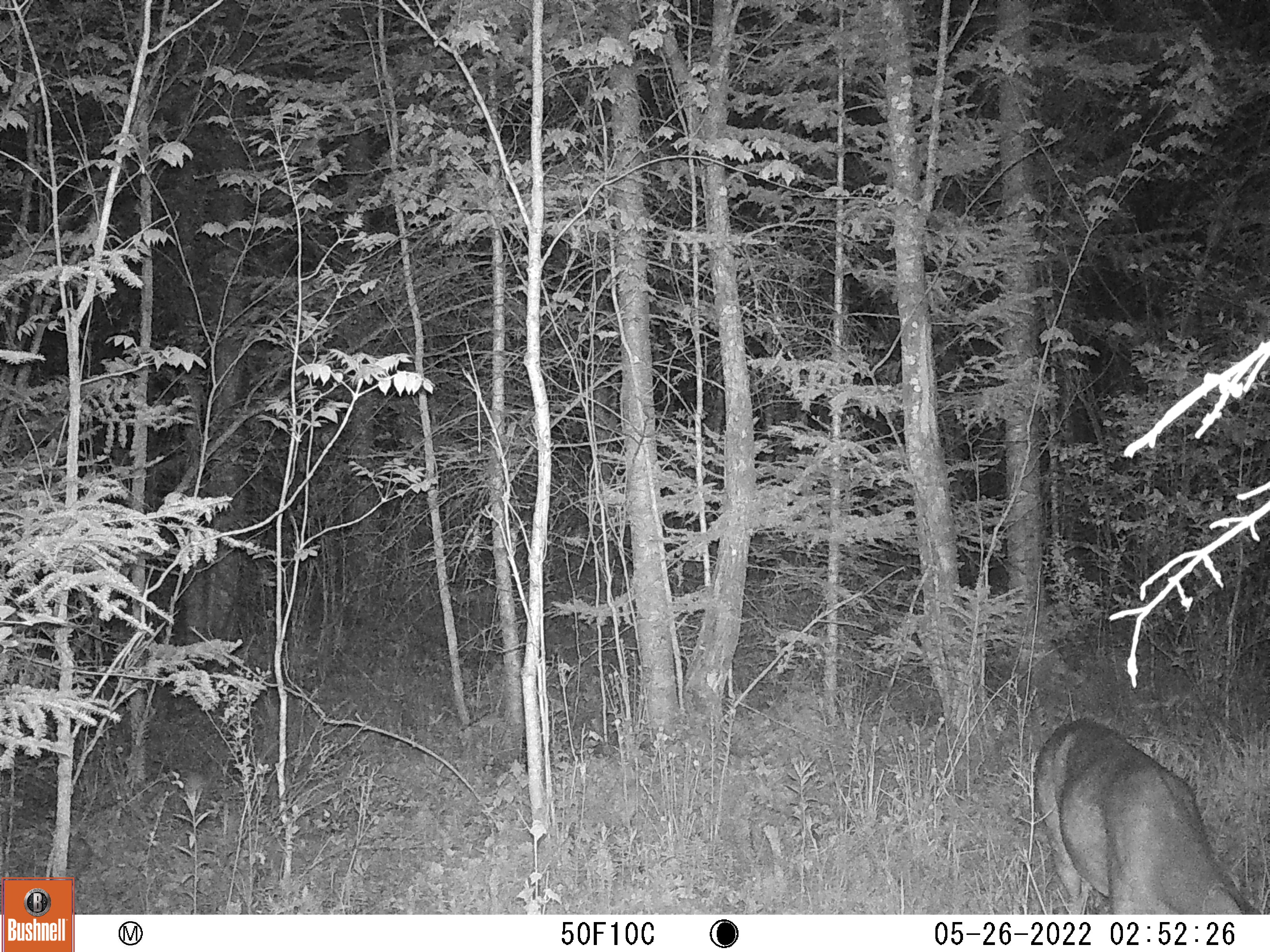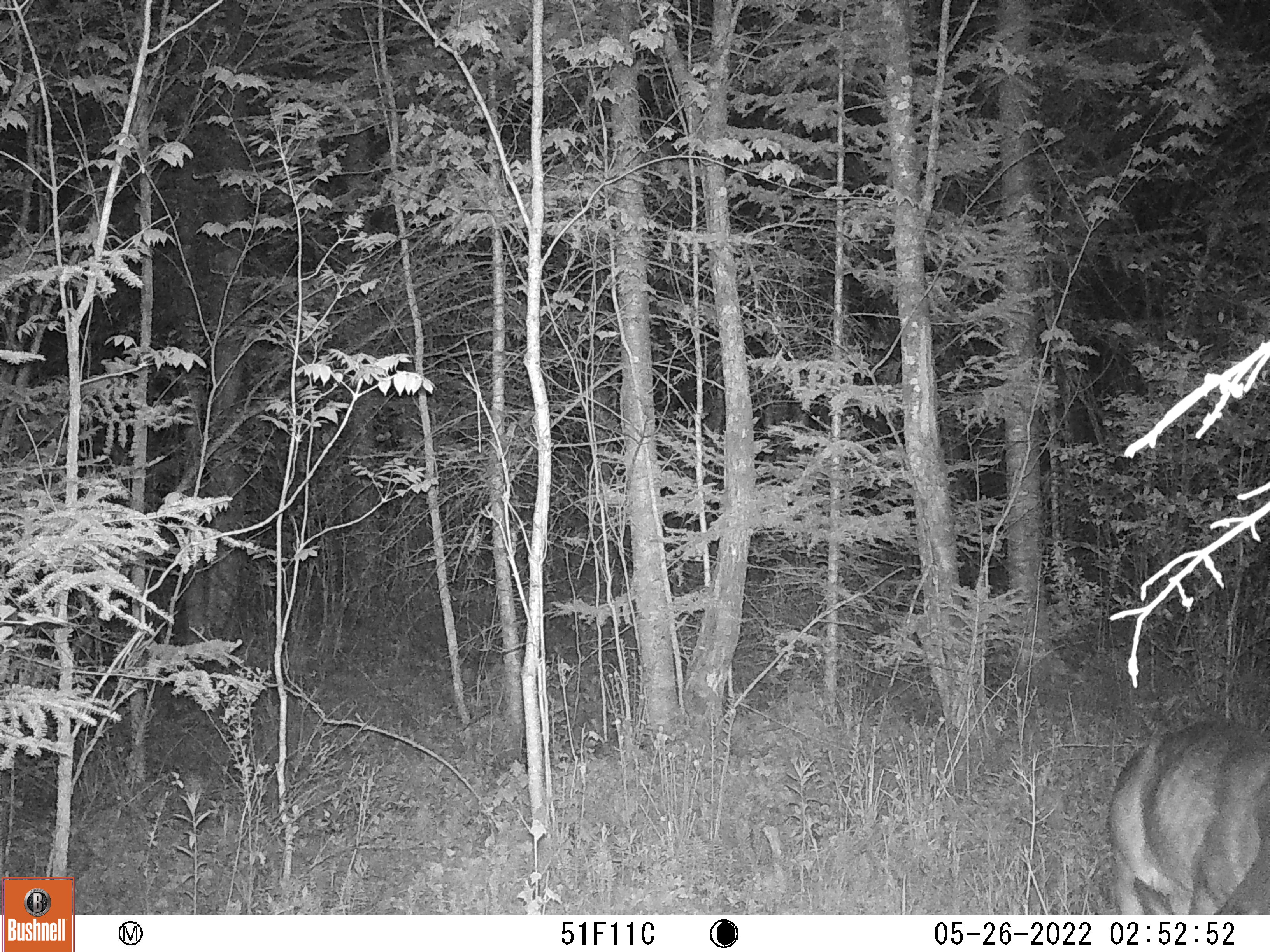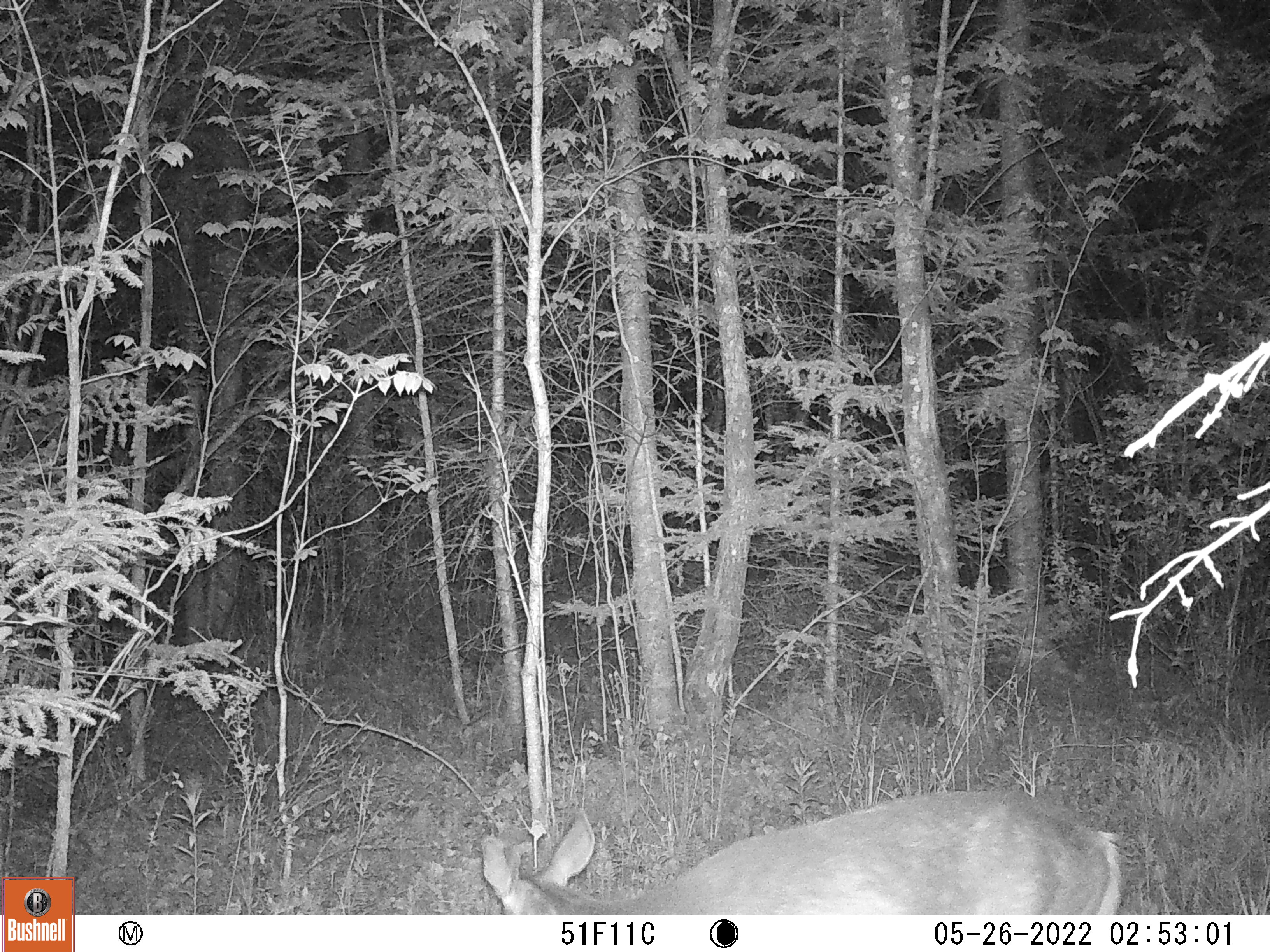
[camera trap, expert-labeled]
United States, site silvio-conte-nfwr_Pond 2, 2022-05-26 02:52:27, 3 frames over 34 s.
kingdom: Animalia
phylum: Chordata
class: Mammalia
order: Artiodactyla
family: Cervidae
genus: Odocoileus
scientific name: Odocoileus virginianus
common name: white-tailed deer